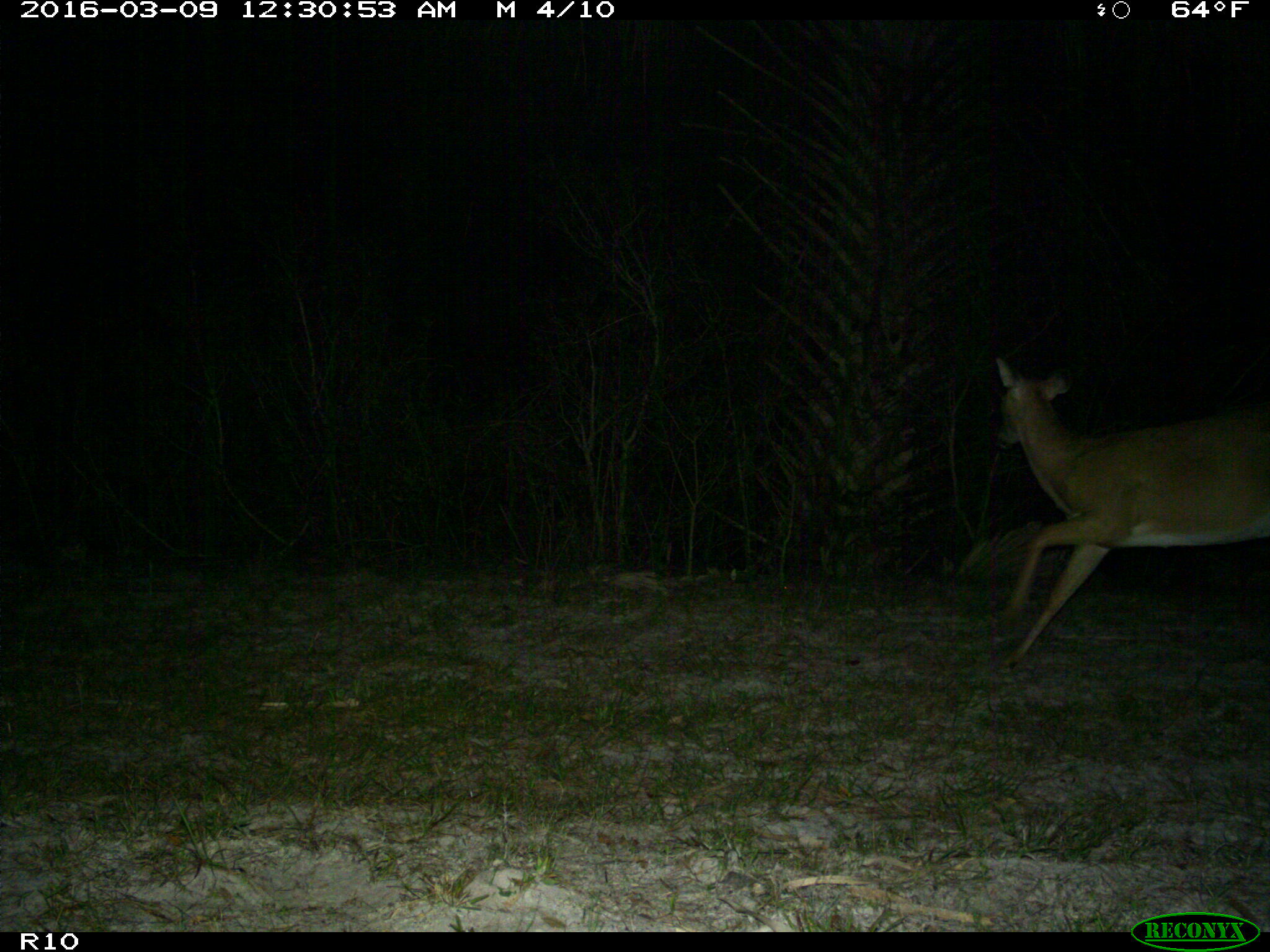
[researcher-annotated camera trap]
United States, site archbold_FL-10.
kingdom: Animalia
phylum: Chordata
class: Mammalia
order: Artiodactyla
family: Cervidae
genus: Odocoileus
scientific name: Odocoileus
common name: deer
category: unidentified deer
Unidentified deer (deer) (Odocoileus).